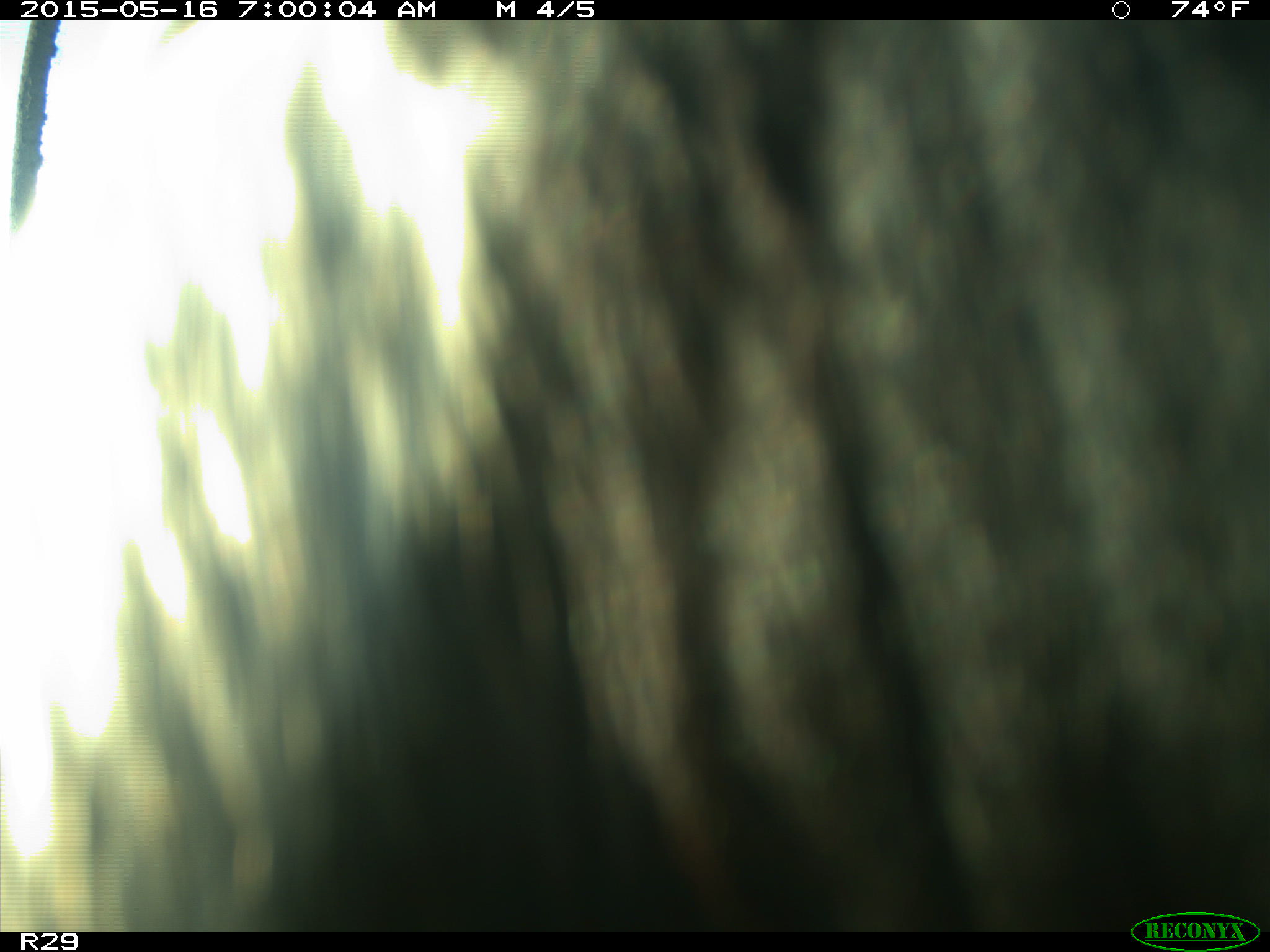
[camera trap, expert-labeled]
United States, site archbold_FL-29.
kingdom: Animalia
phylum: Chordata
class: Mammalia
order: Artiodactyla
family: Bovidae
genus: Bos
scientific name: Bos taurus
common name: domestic cow